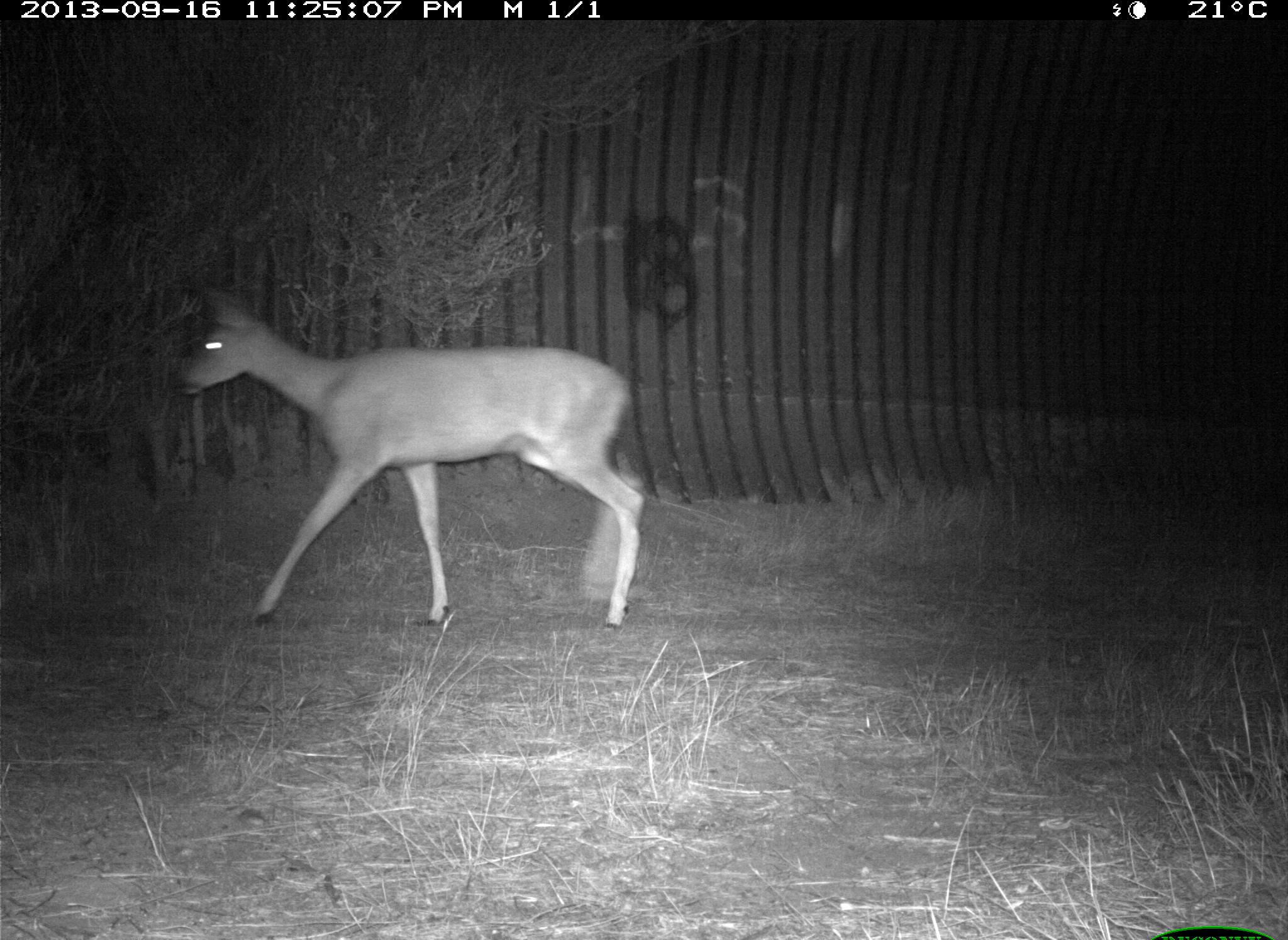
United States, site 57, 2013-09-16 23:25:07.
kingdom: Animalia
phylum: Chordata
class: Mammalia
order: Artiodactyla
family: Cervidae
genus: Odocoileus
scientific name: Odocoileus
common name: deer